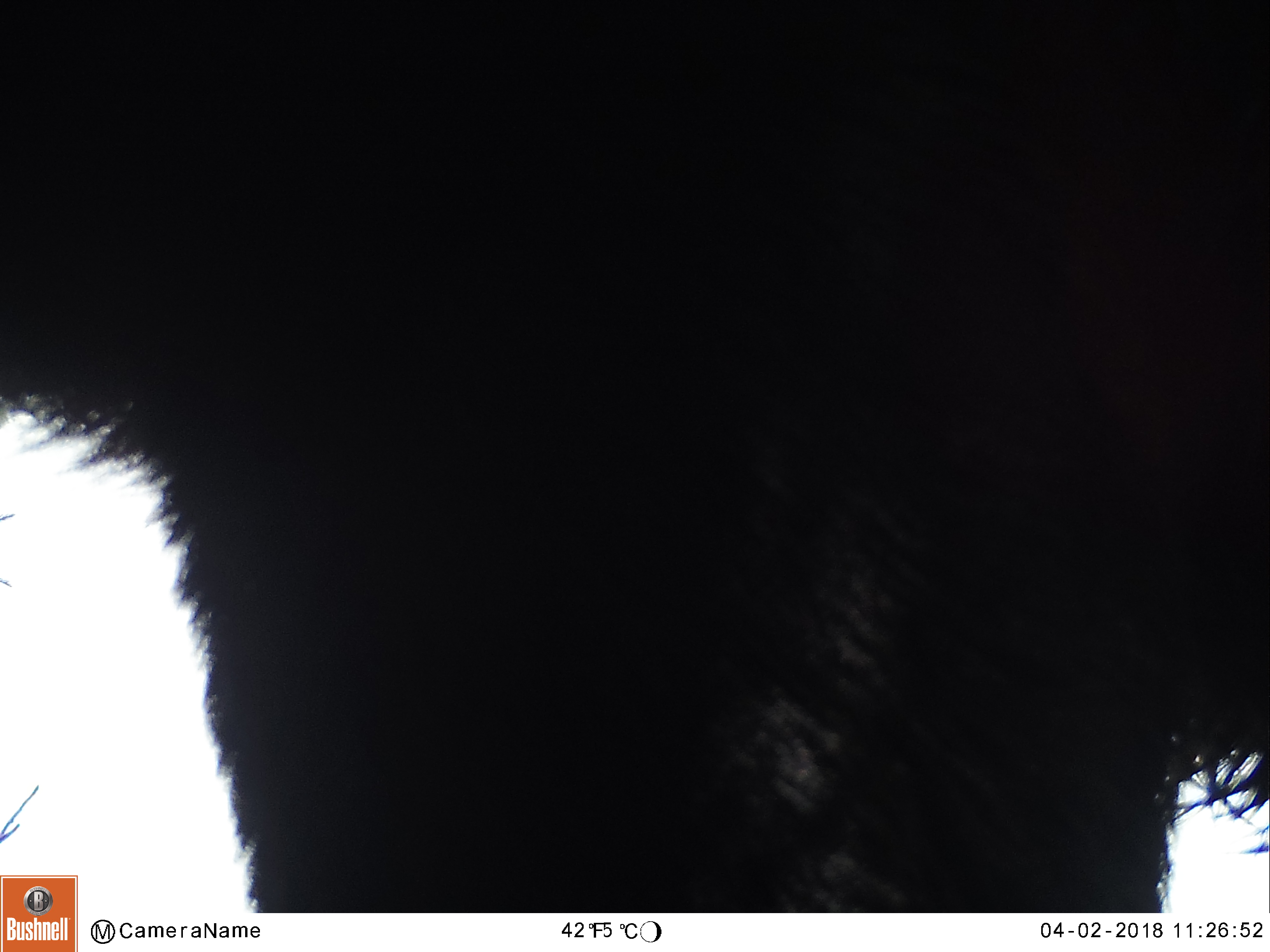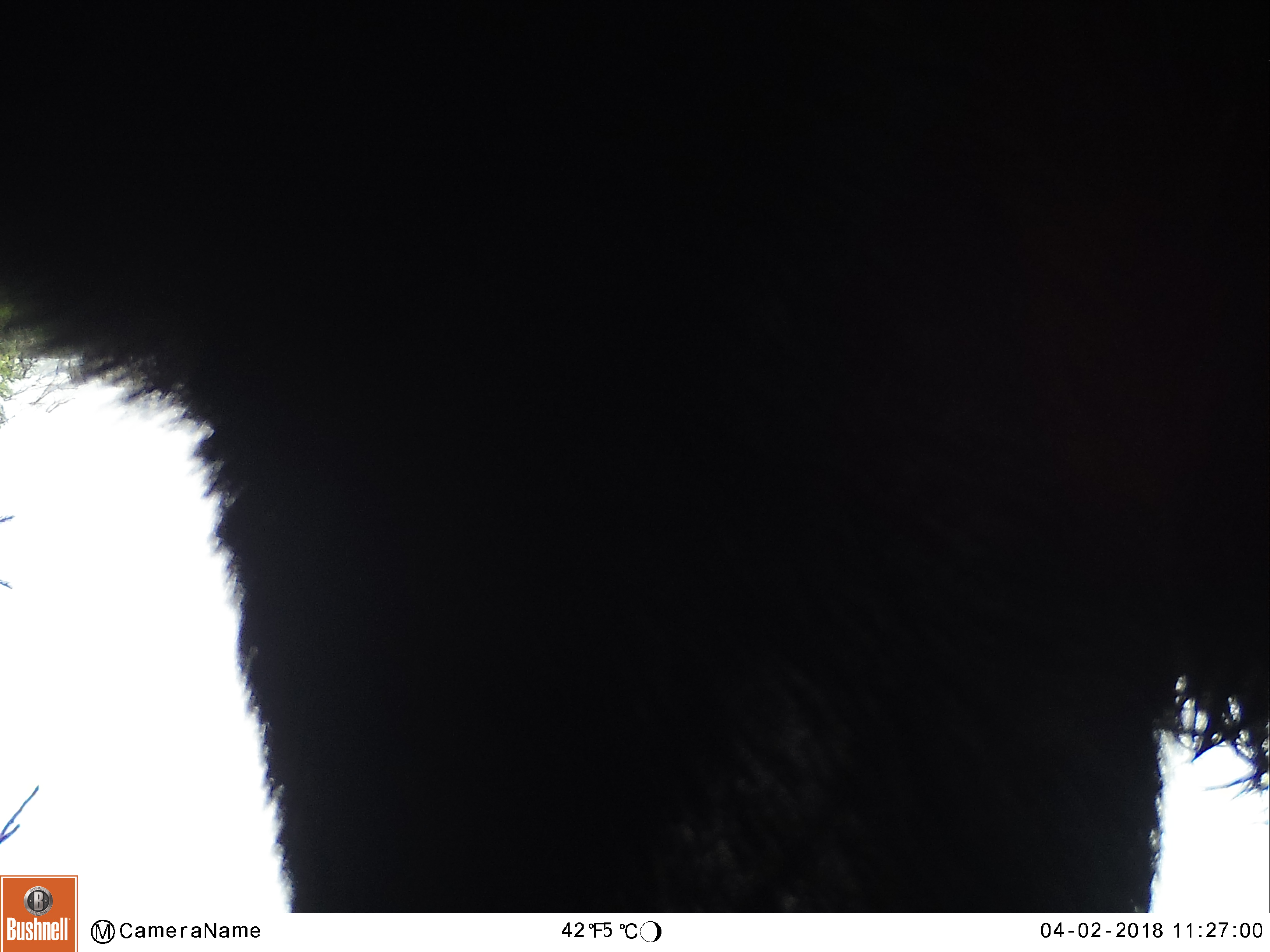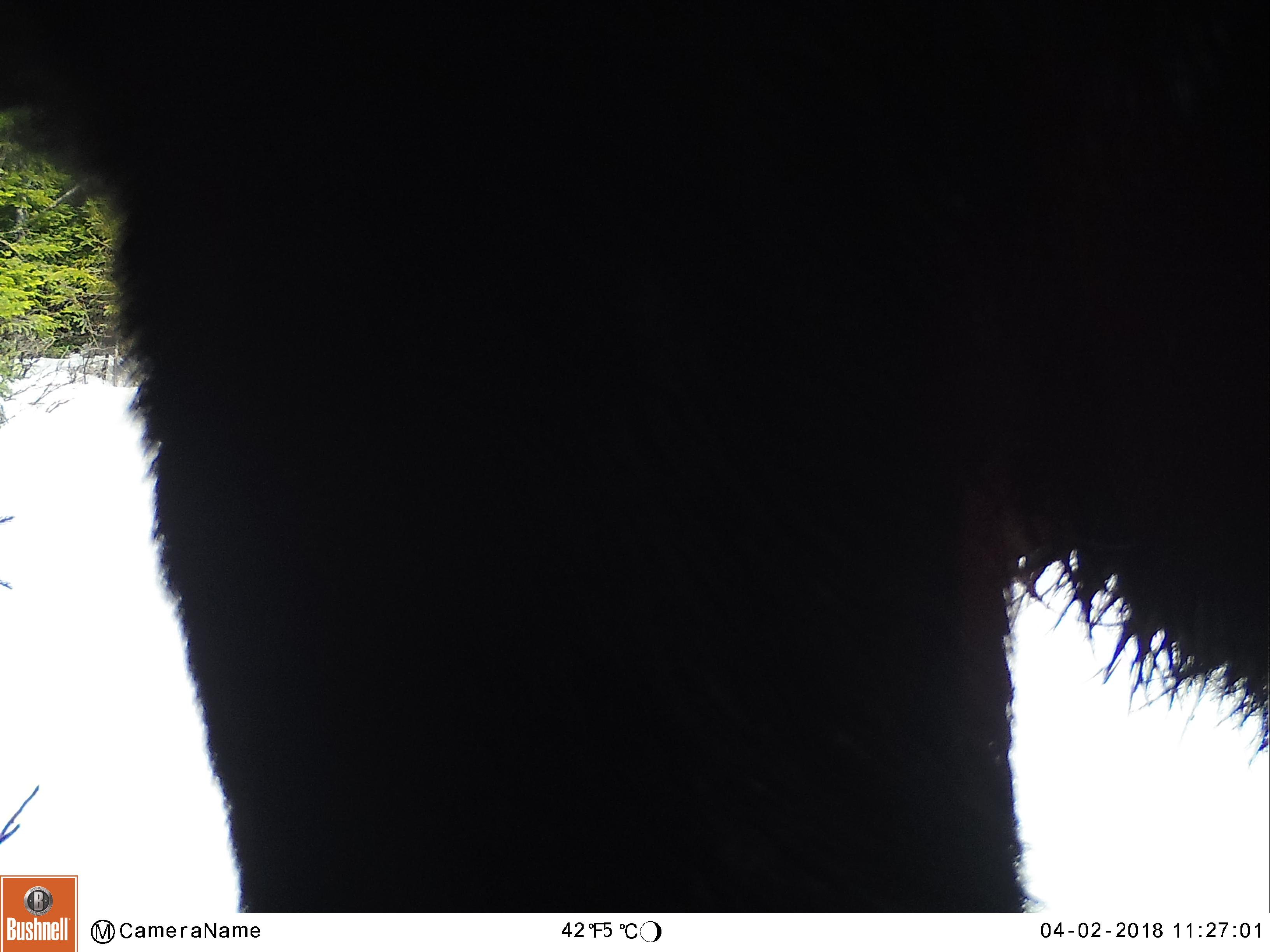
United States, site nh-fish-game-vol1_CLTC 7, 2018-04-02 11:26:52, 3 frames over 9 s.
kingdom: Animalia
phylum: Chordata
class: Mammalia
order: Artiodactyla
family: Cervidae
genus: Alces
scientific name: Alces alces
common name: moose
Moose (Alces alces).